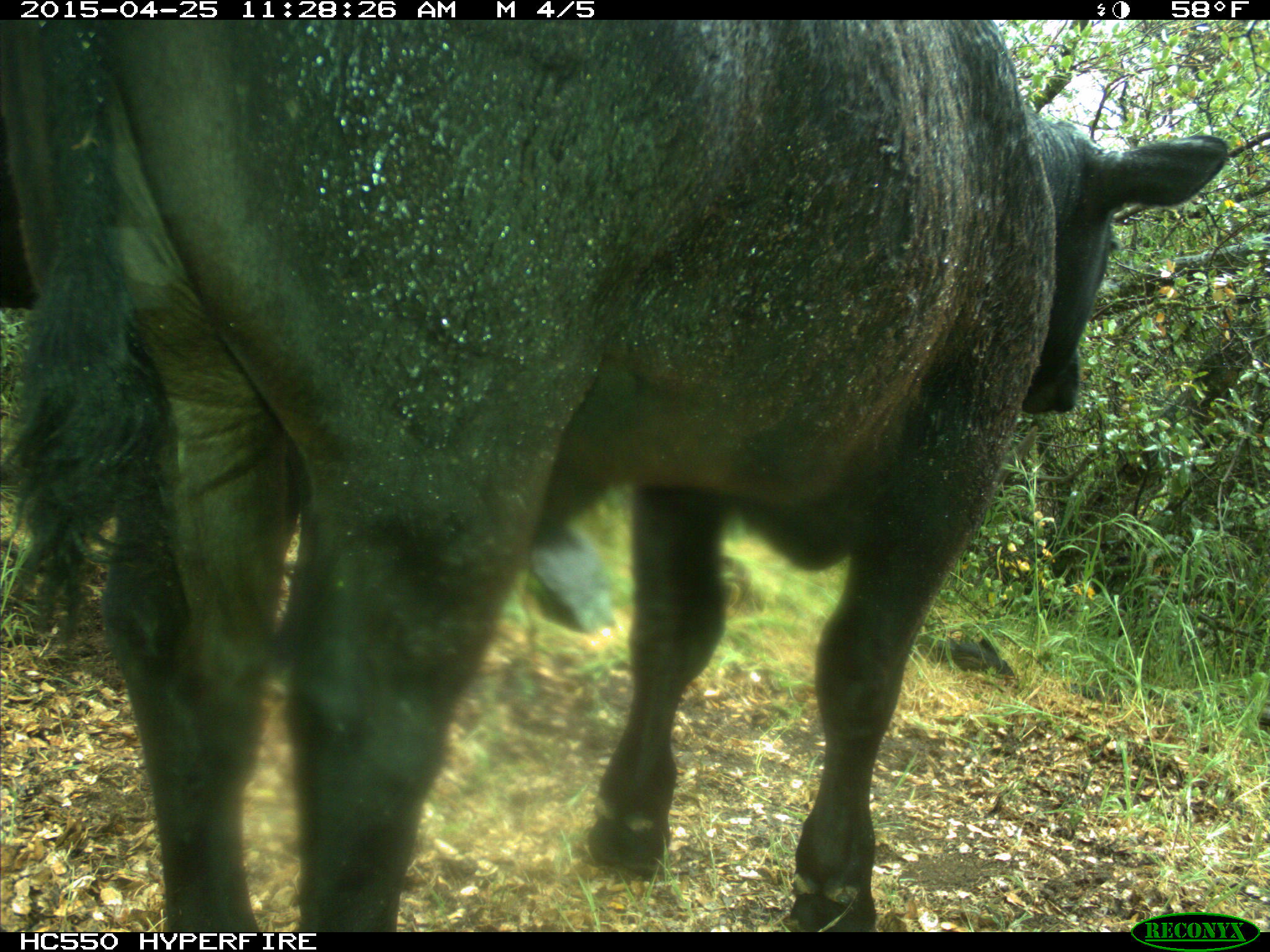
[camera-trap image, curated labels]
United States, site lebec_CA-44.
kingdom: Animalia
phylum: Chordata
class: Mammalia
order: Artiodactyla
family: Suidae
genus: Sus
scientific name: Sus scrofa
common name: wild boar